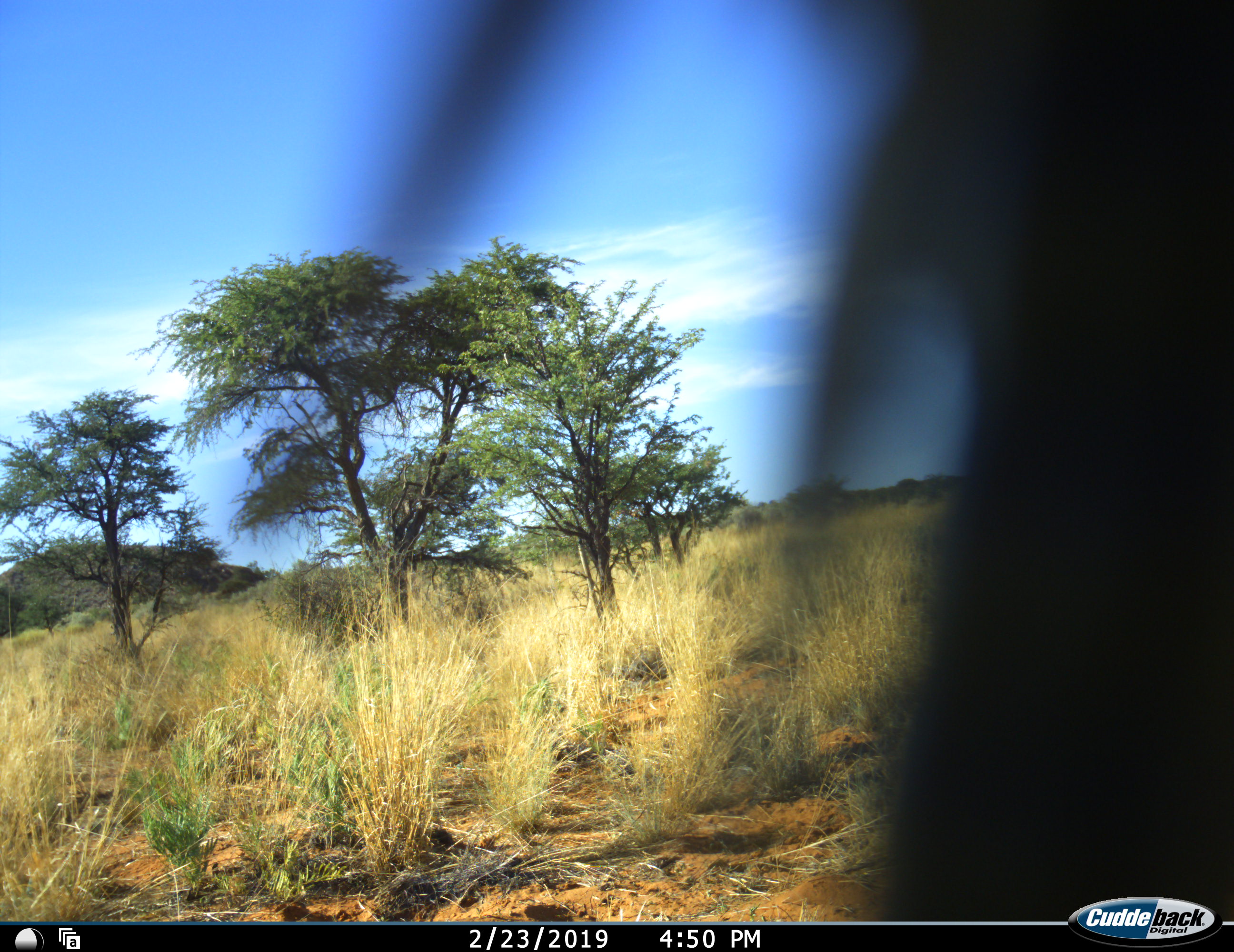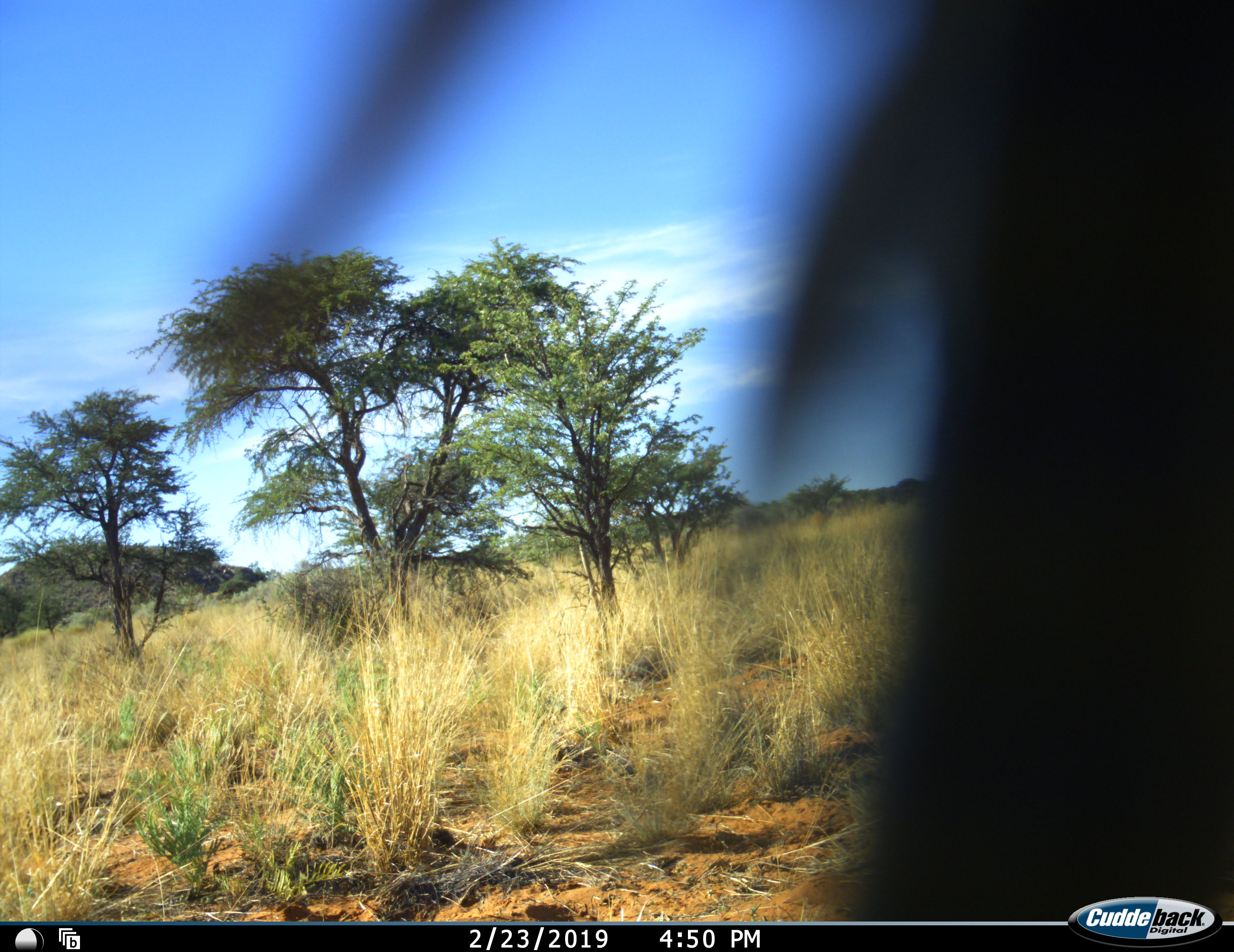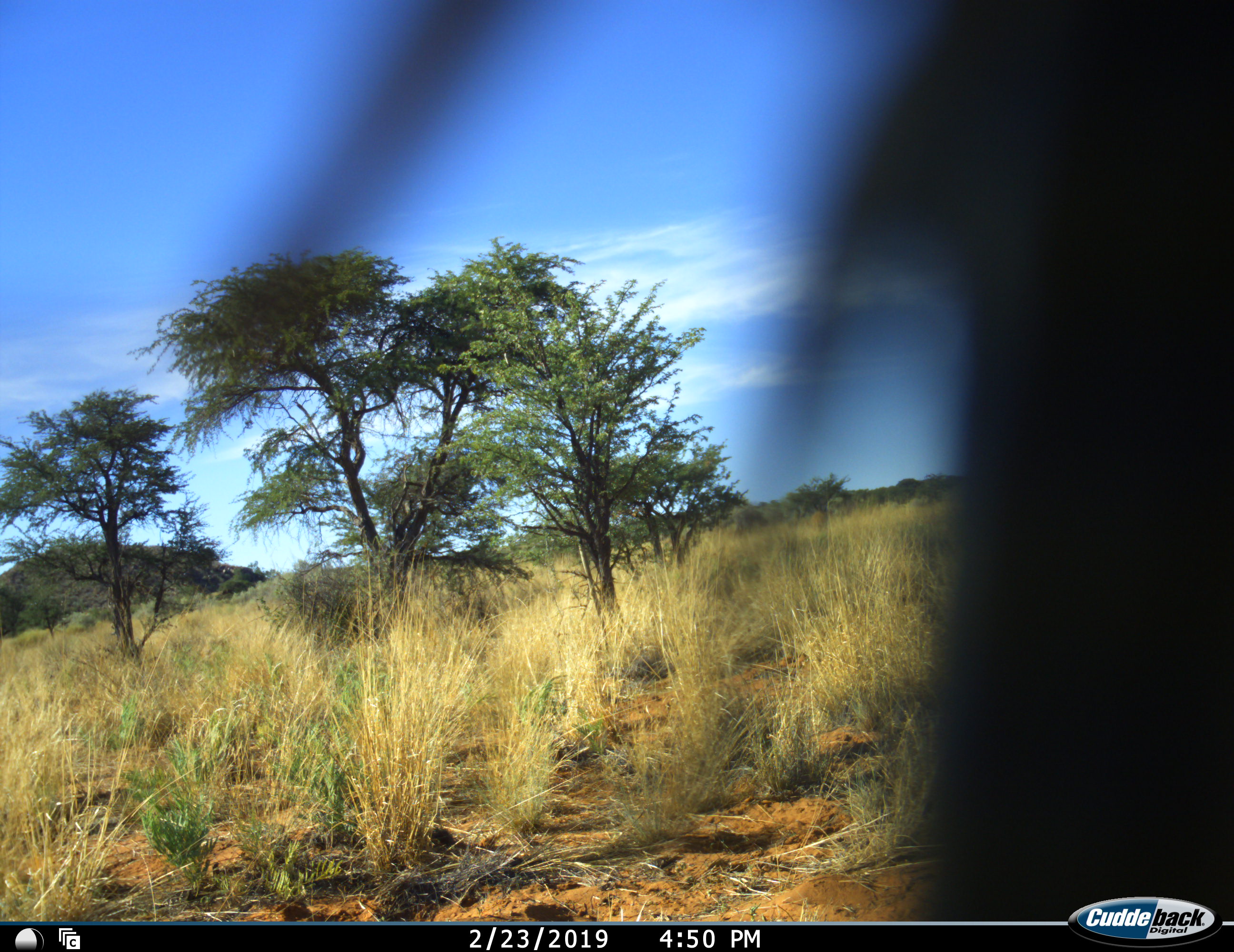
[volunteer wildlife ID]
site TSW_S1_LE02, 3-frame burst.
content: unidentified animal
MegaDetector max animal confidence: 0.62